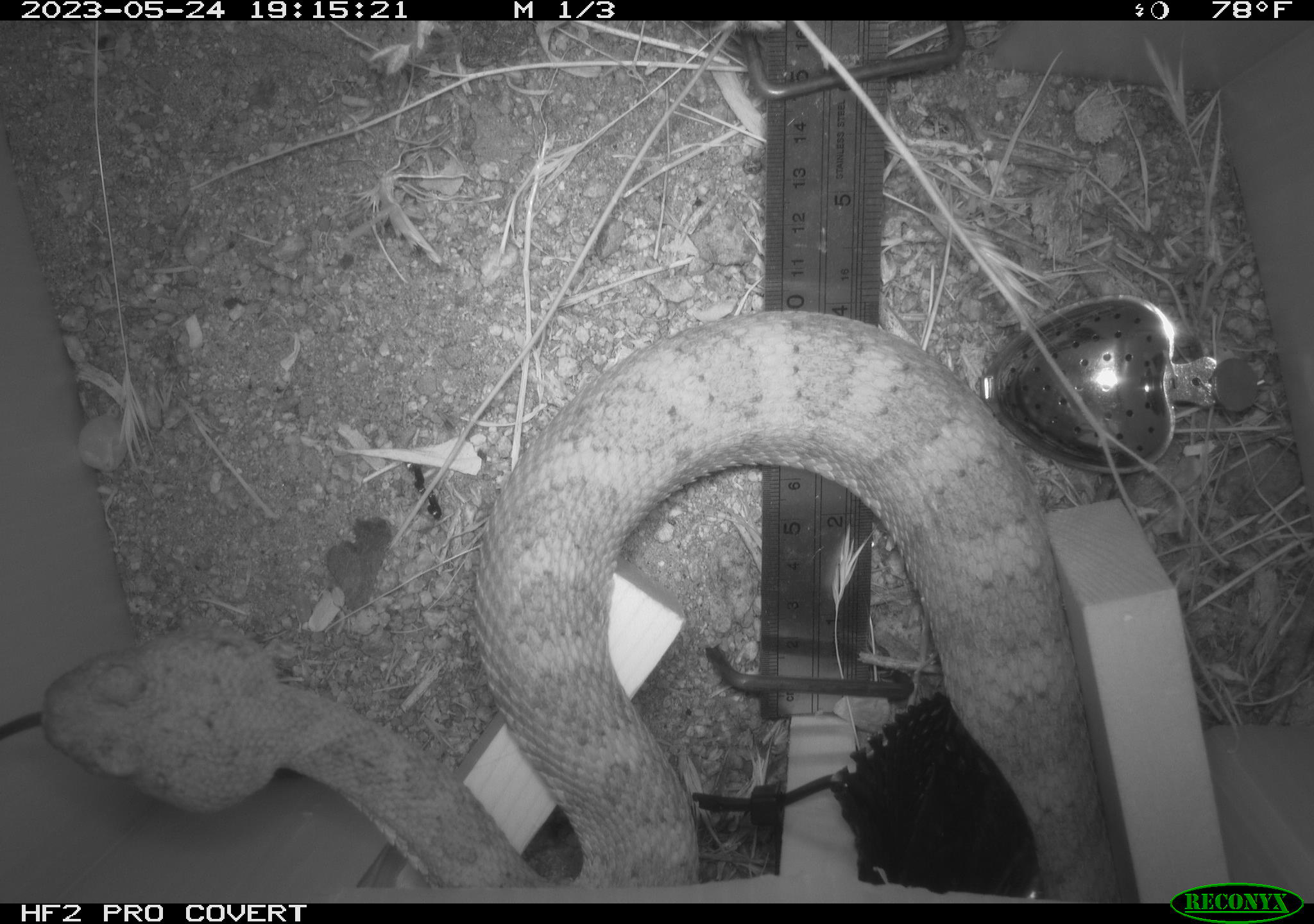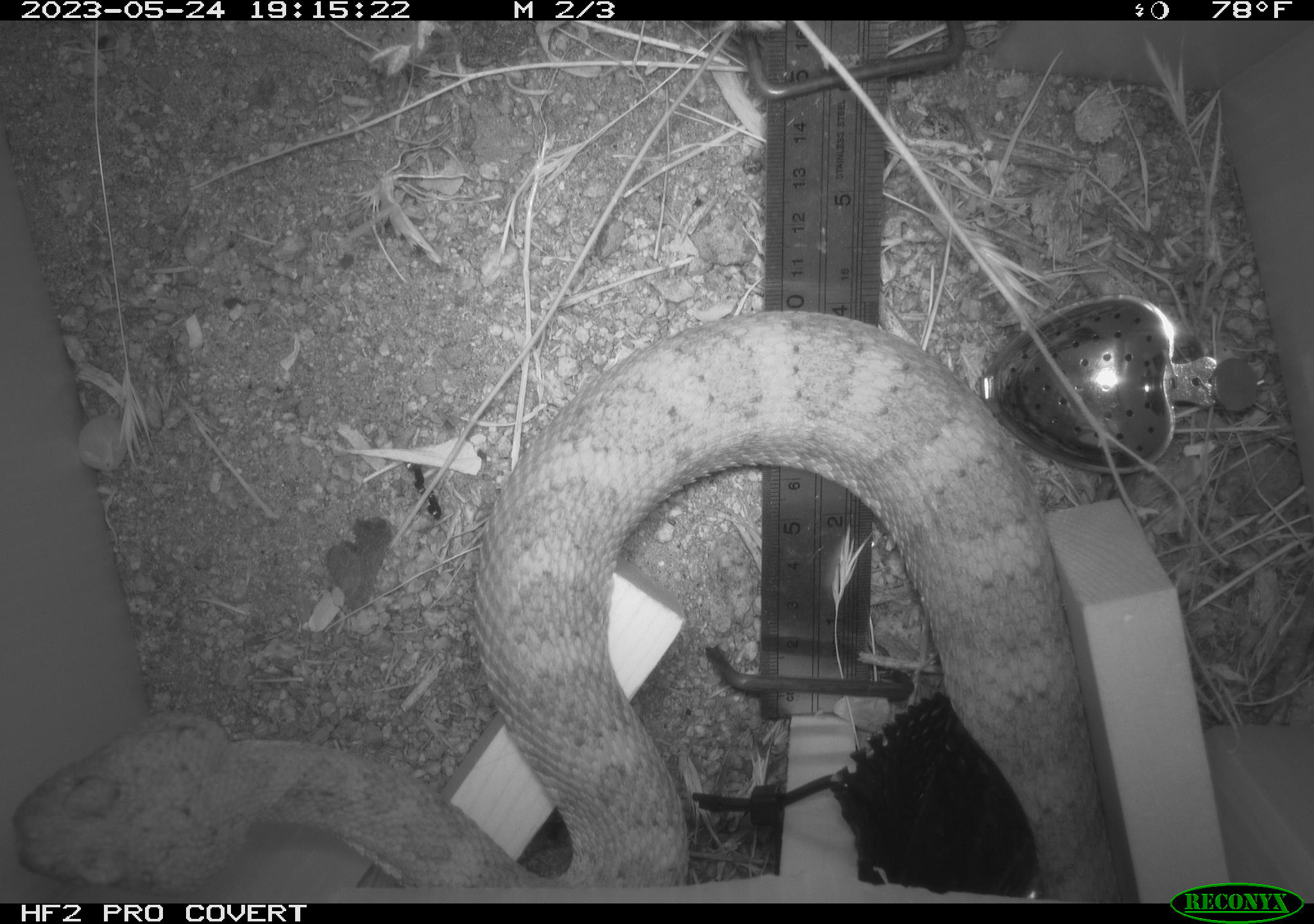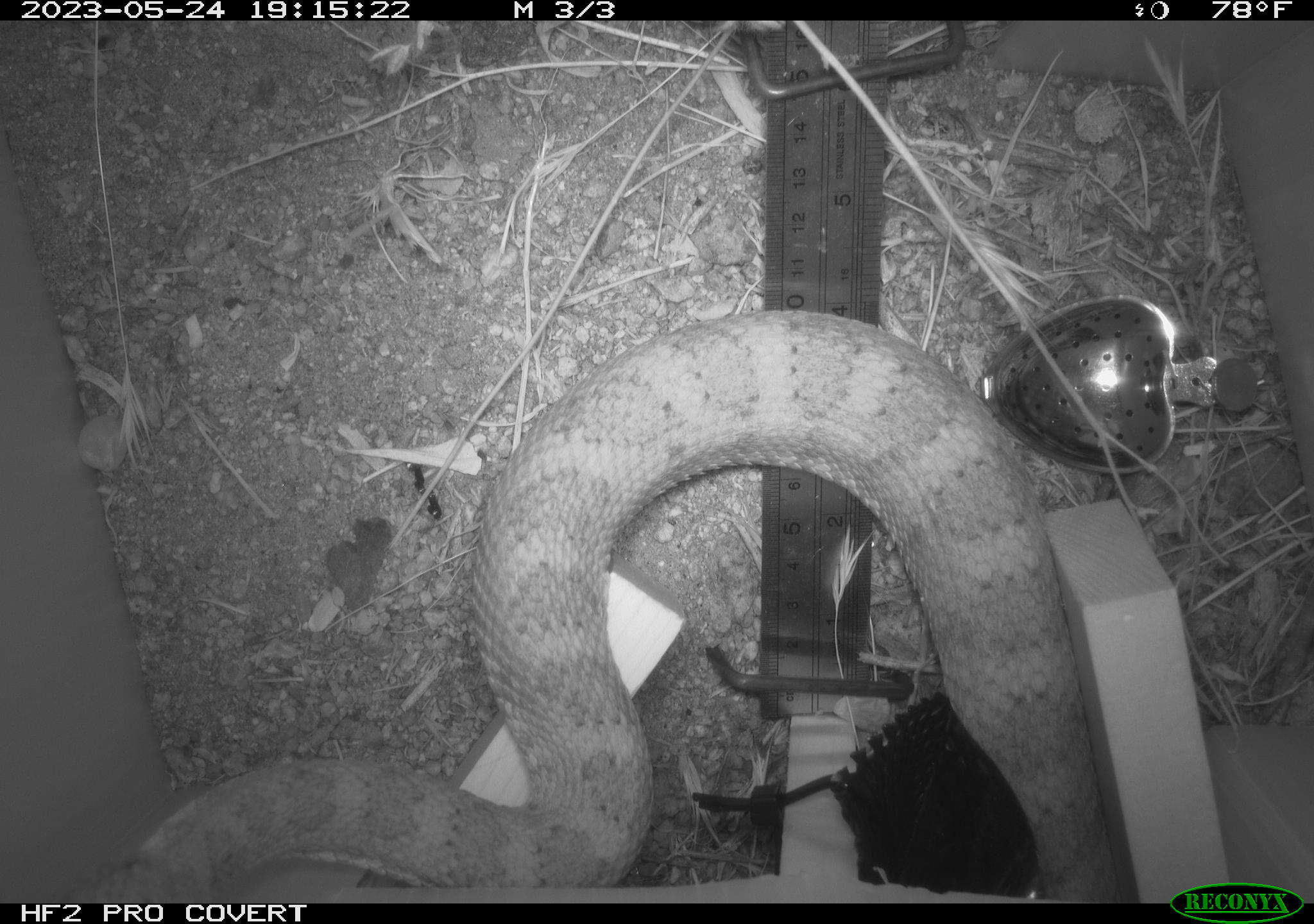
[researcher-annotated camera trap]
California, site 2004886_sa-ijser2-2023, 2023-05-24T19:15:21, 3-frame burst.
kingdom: Animalia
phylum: Chordata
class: Reptilia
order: Squamata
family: Viperidae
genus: Crotalus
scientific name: Crotalus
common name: rattlers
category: crotalus species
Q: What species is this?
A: Crotalus species (rattlers) (Crotalus).